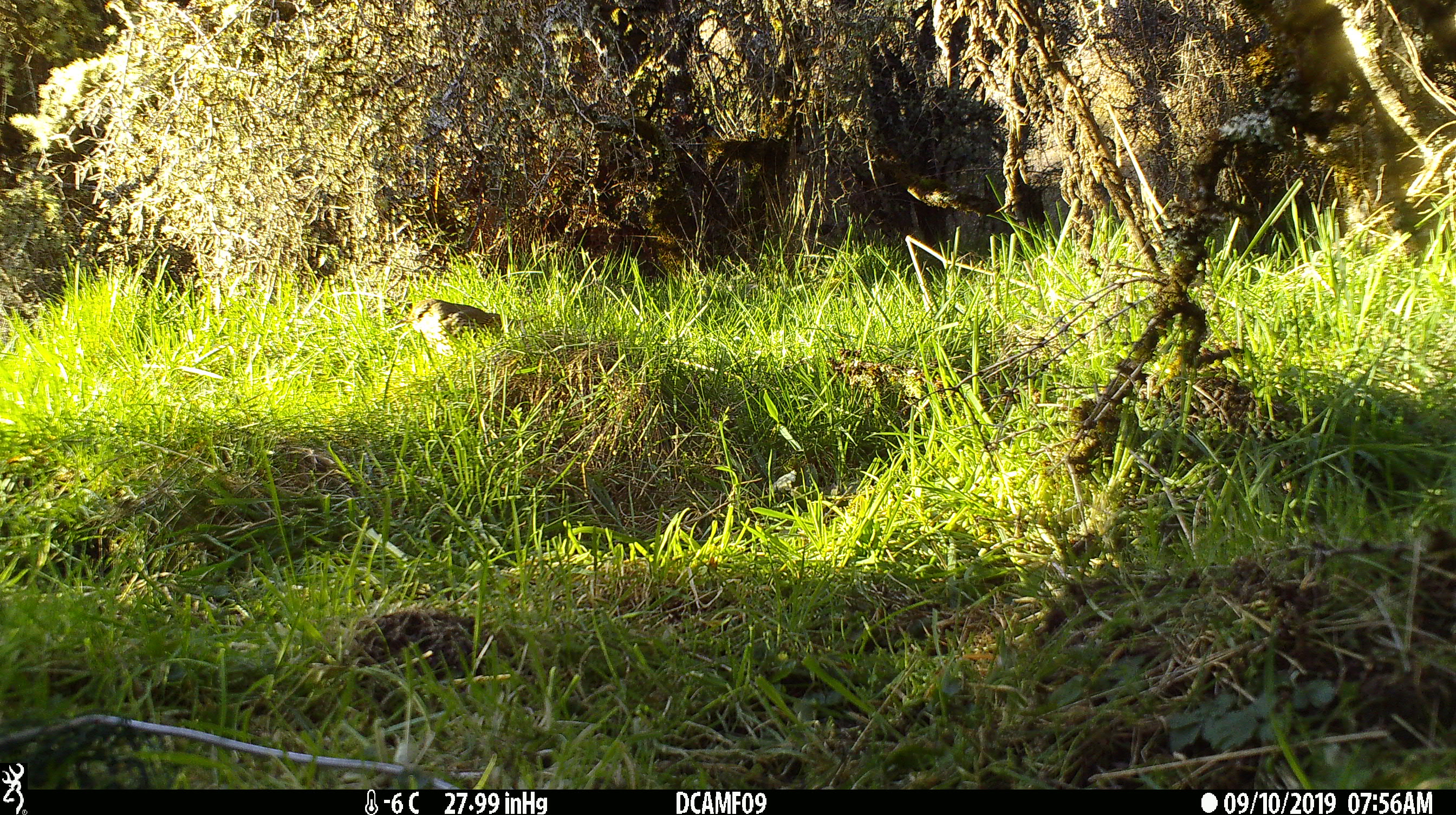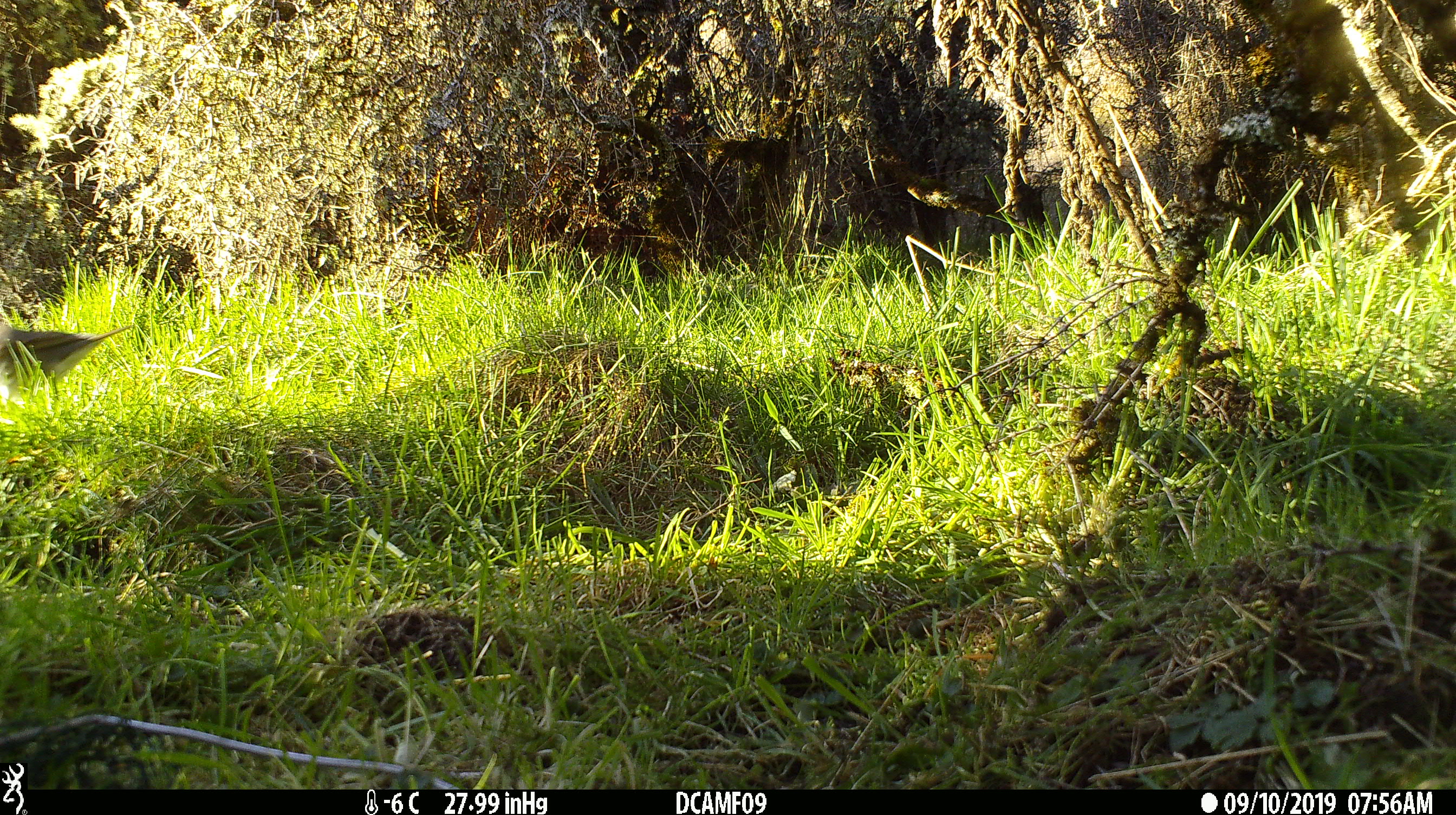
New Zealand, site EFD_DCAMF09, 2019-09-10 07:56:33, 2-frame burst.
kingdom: Animalia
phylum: Chordata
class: Aves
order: Passeriformes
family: Turdidae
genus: Turdus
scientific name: Turdus philomelos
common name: song thrush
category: thrush